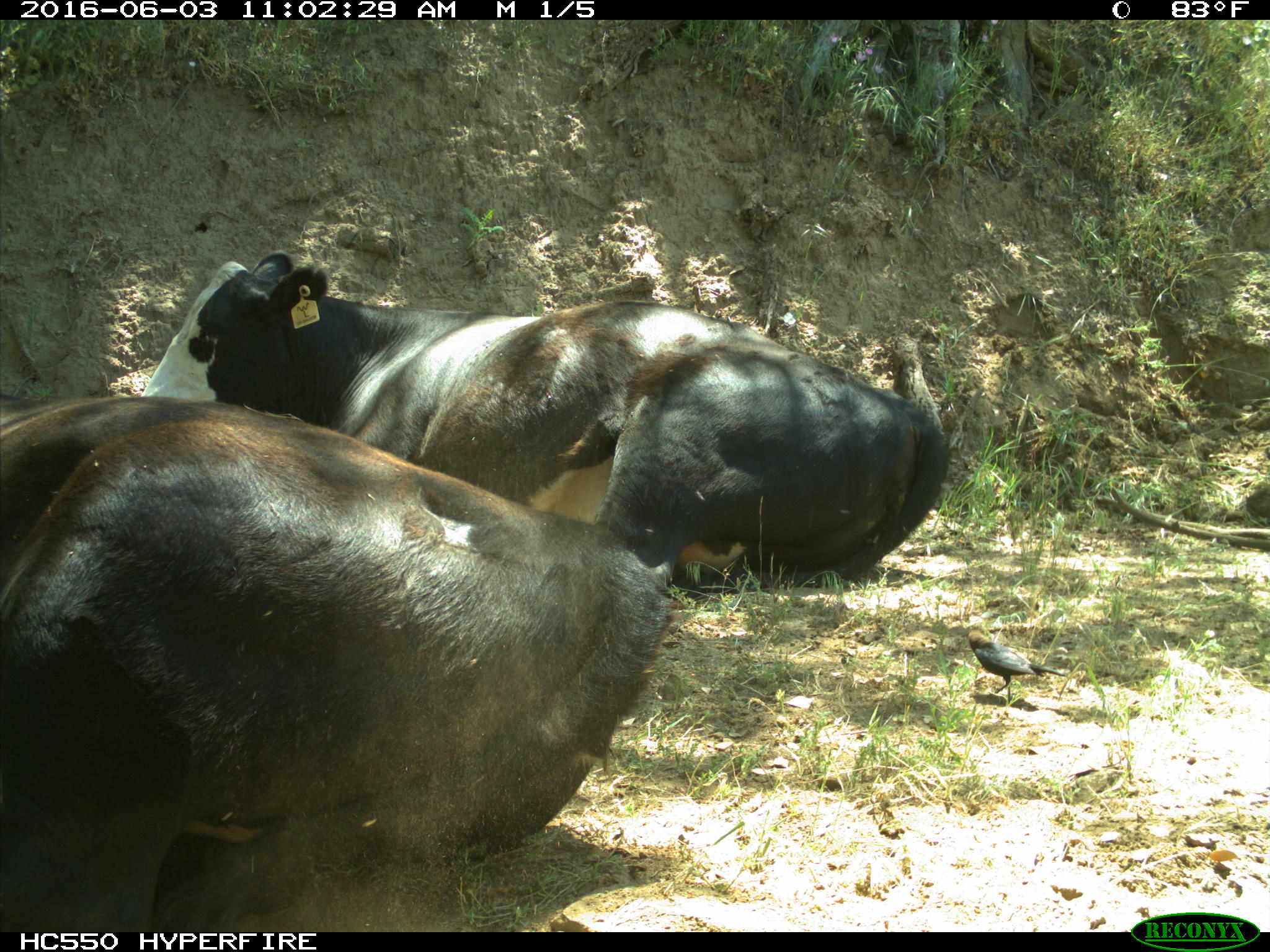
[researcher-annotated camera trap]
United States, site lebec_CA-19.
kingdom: Animalia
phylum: Chordata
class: Mammalia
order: Artiodactyla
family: Bovidae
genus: Bos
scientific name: Bos taurus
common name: domestic cow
Bos taurus (domestic cow).